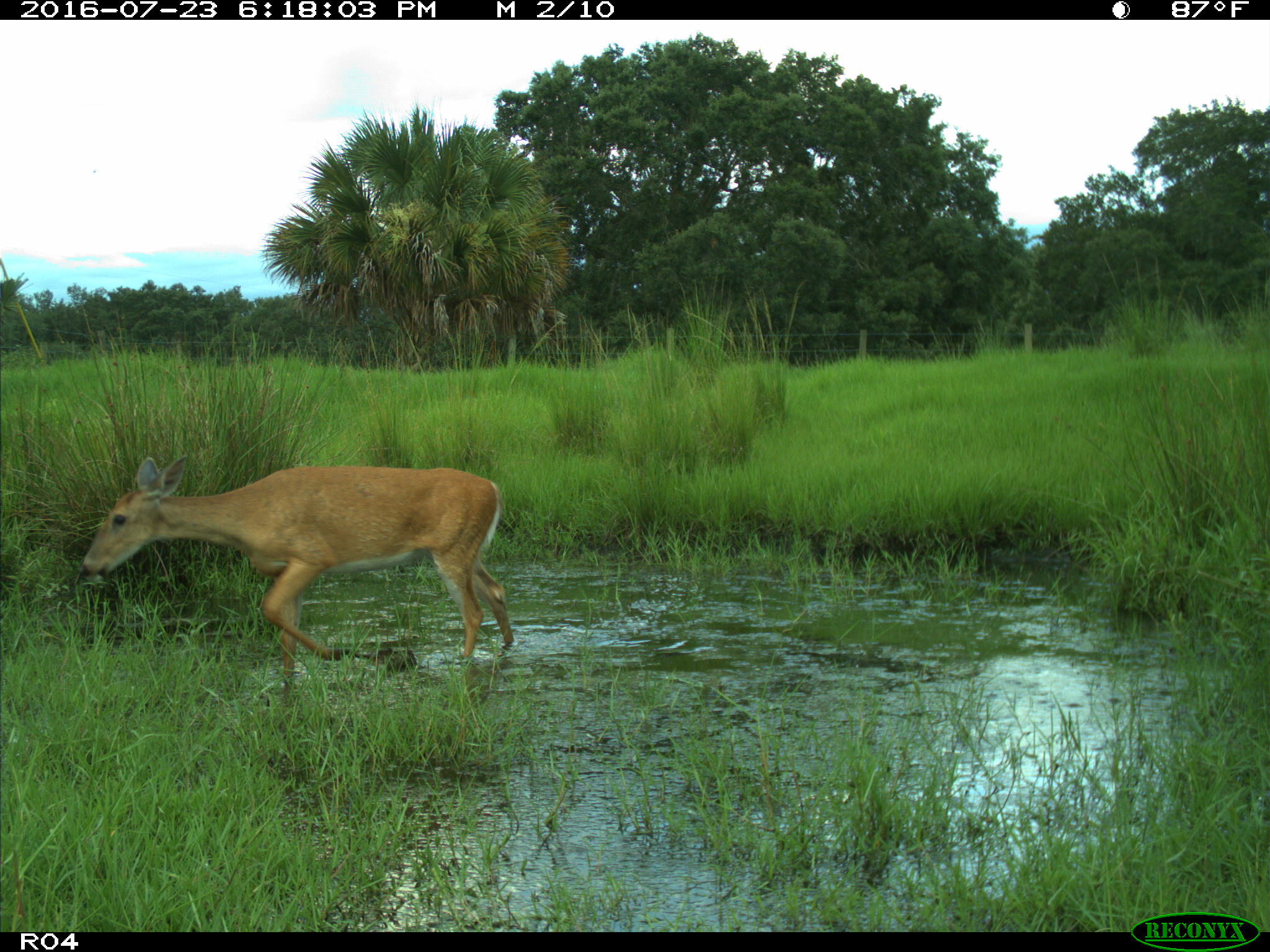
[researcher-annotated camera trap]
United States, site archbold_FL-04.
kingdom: Animalia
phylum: Chordata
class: Mammalia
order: Artiodactyla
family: Cervidae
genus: Odocoileus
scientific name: Odocoileus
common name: deer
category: unidentified deer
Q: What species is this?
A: Unidentified deer (deer) (Odocoileus).